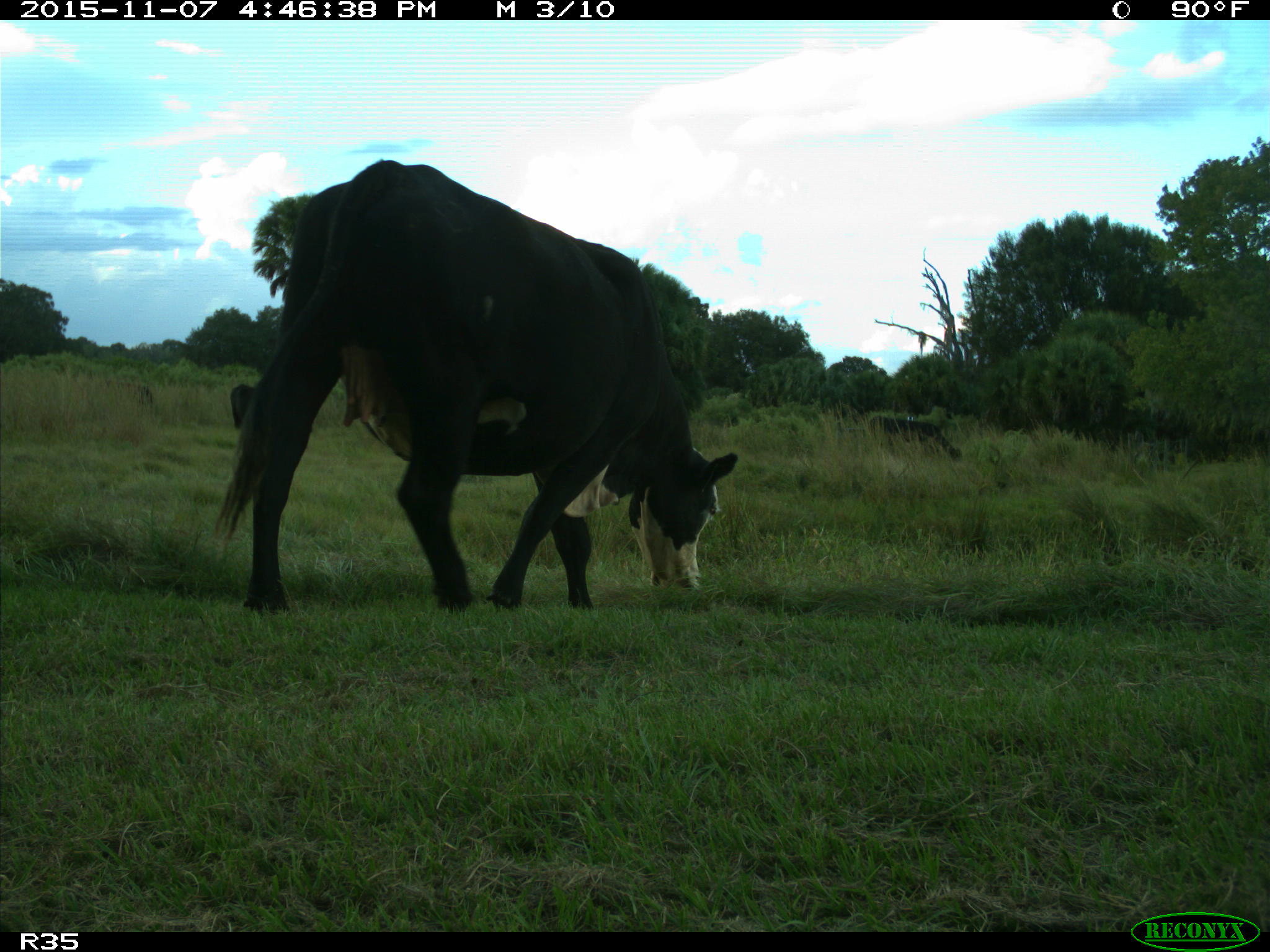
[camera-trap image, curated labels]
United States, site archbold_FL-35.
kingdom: Animalia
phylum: Chordata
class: Mammalia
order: Artiodactyla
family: Bovidae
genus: Bos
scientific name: Bos taurus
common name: domestic cow